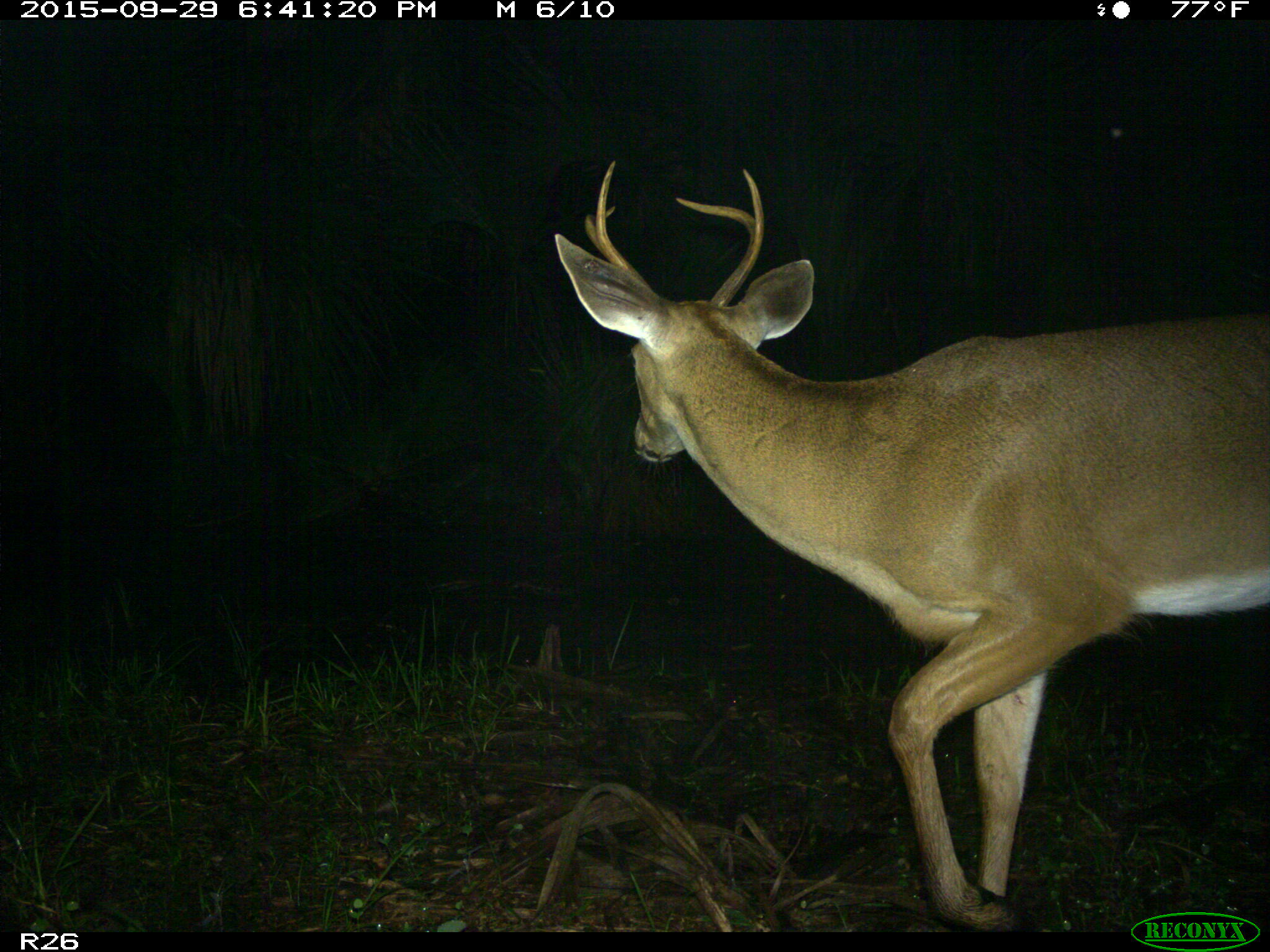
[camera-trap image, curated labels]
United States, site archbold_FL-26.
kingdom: Animalia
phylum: Chordata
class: Mammalia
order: Artiodactyla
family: Cervidae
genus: Odocoileus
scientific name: Odocoileus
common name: deer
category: unidentified deer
Unidentified deer (deer) (Odocoileus).